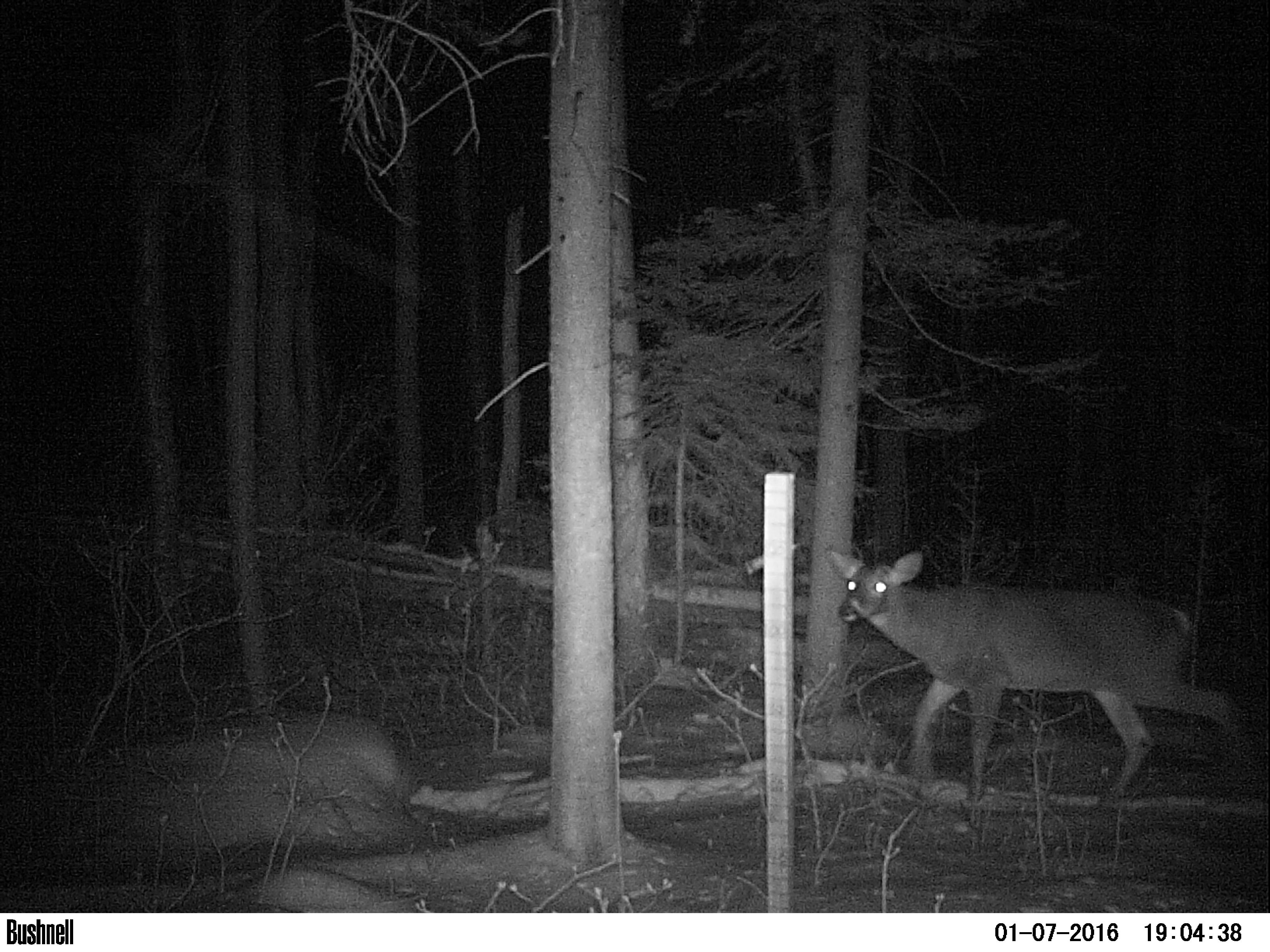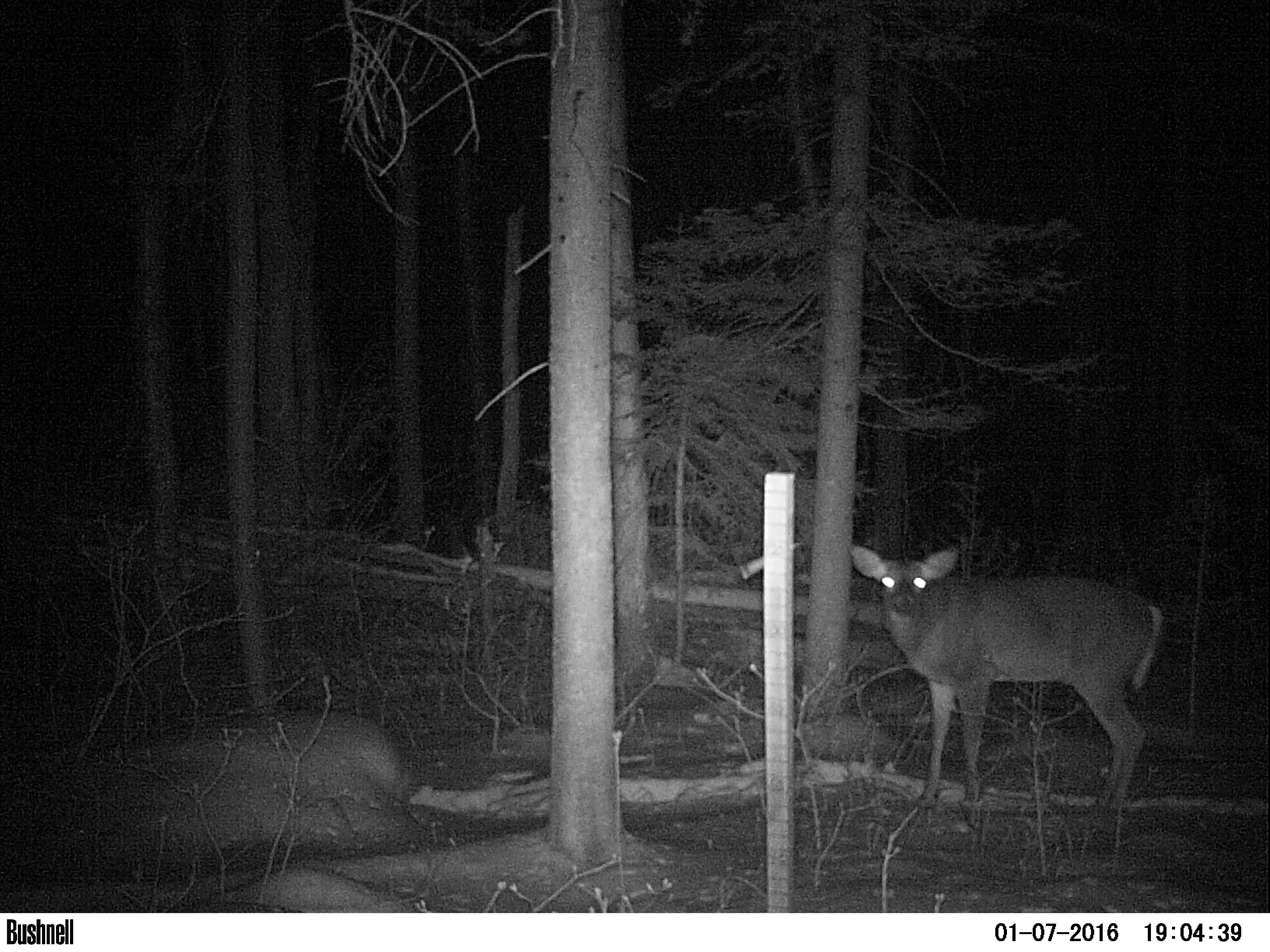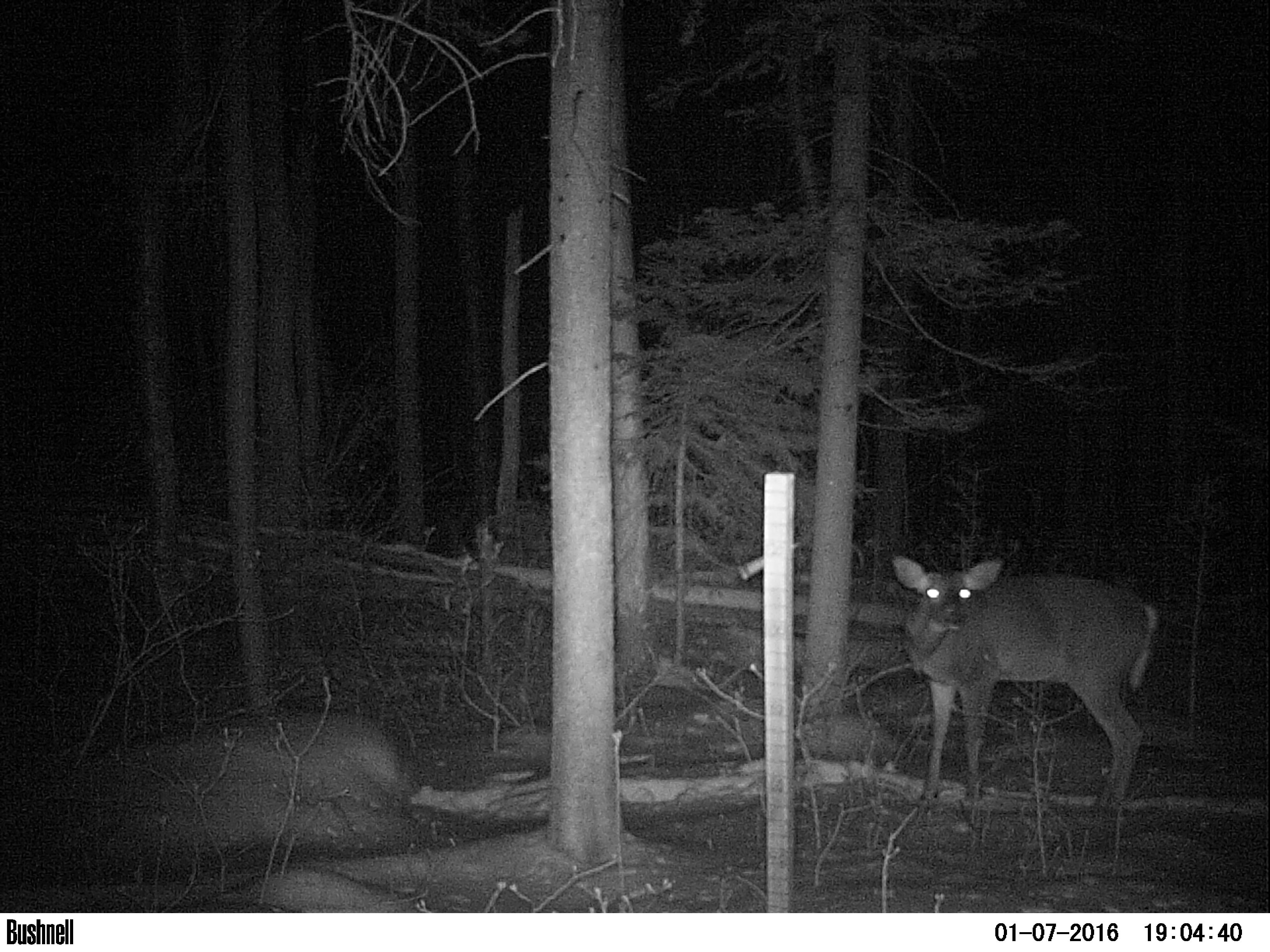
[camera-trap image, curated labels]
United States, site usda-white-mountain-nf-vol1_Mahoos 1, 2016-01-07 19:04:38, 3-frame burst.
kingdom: Animalia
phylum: Chordata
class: Mammalia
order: Artiodactyla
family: Cervidae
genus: Odocoileus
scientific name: Odocoileus virginianus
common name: white-tailed deer